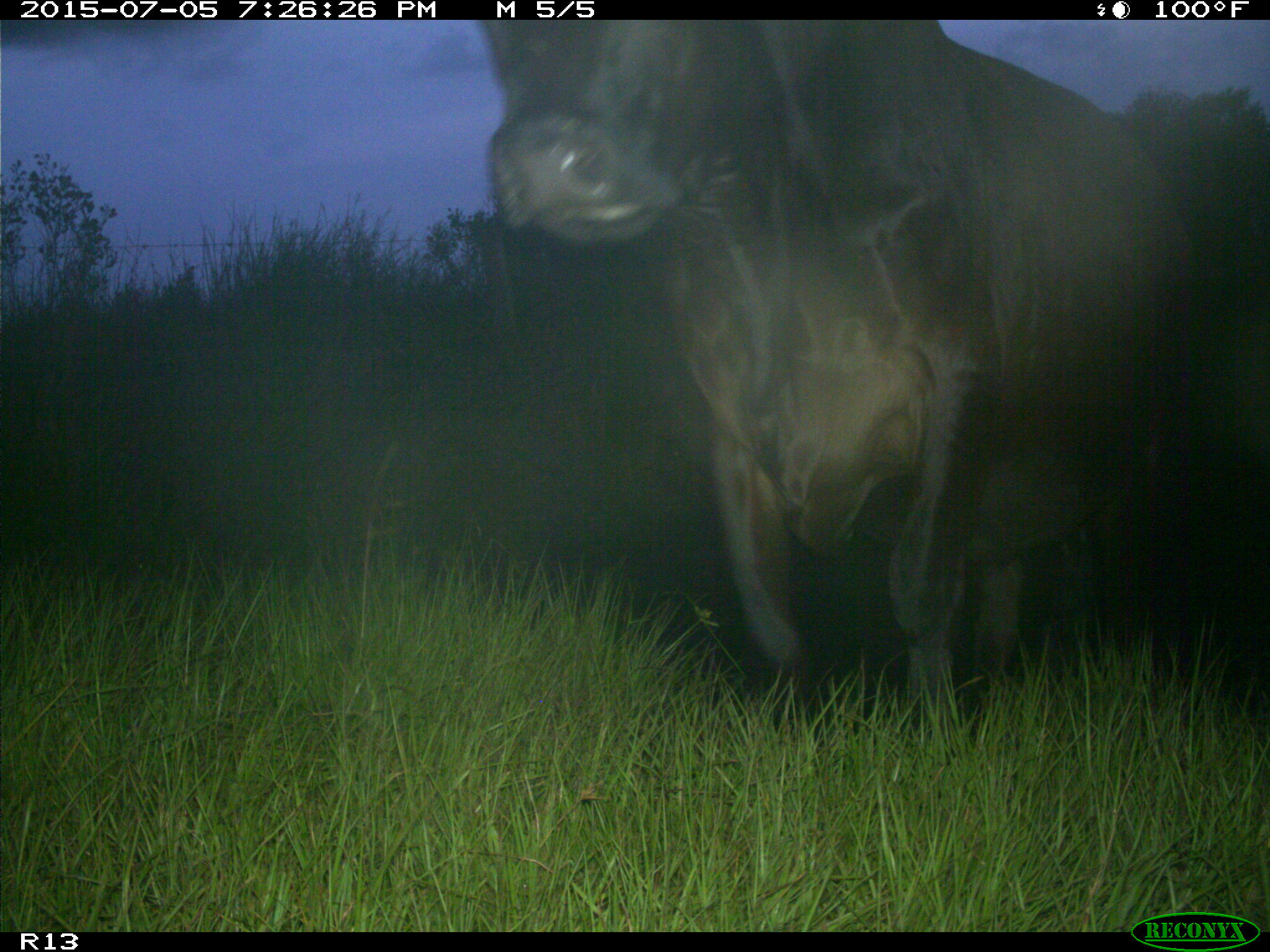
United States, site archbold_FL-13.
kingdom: Animalia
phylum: Chordata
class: Mammalia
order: Artiodactyla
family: Bovidae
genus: Bos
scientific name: Bos taurus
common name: domestic cow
Bos taurus (domestic cow).